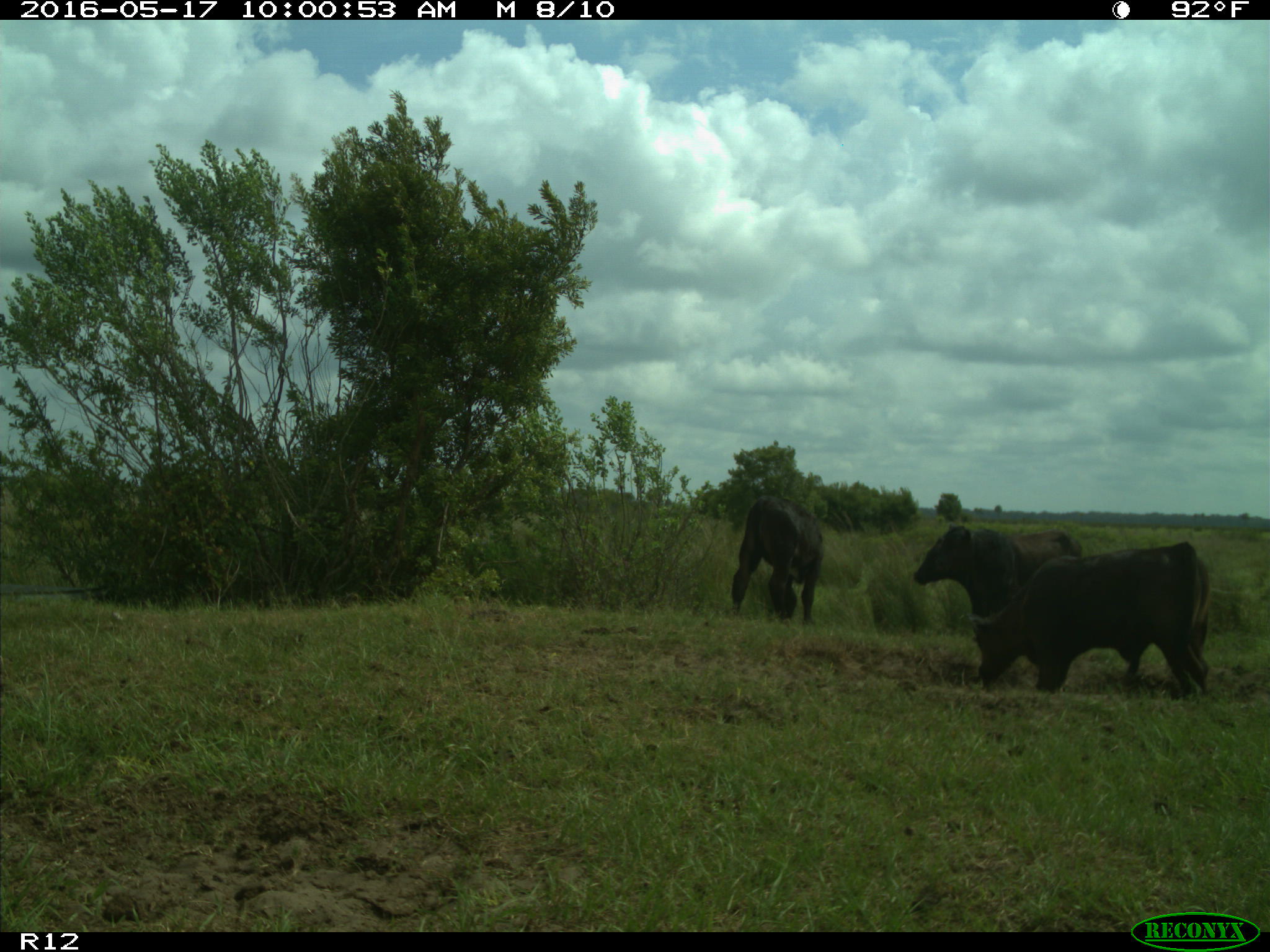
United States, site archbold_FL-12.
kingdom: Animalia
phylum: Chordata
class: Mammalia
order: Artiodactyla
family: Bovidae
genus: Bos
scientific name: Bos taurus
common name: domestic cow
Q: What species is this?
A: Bos taurus (domestic cow).